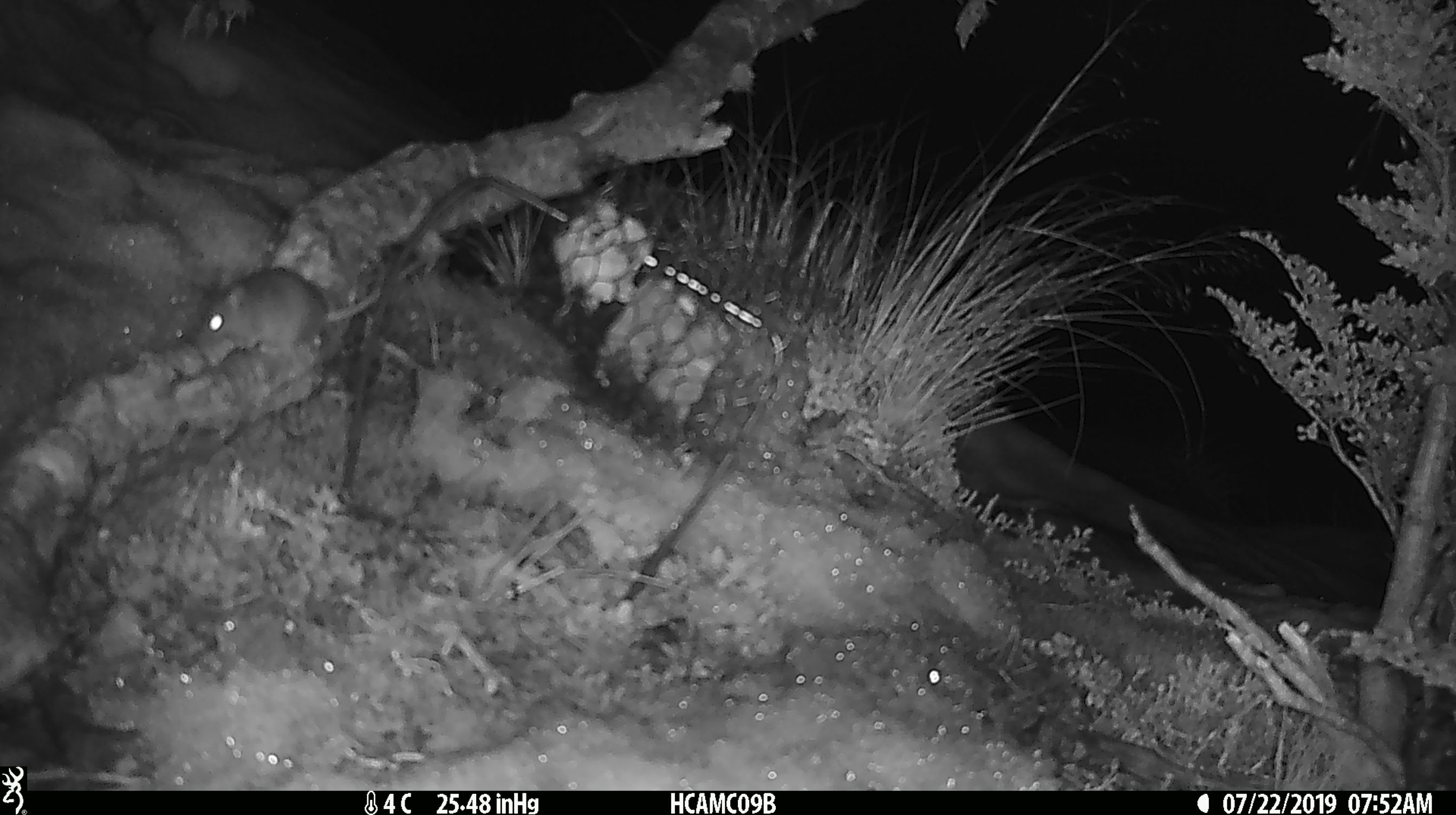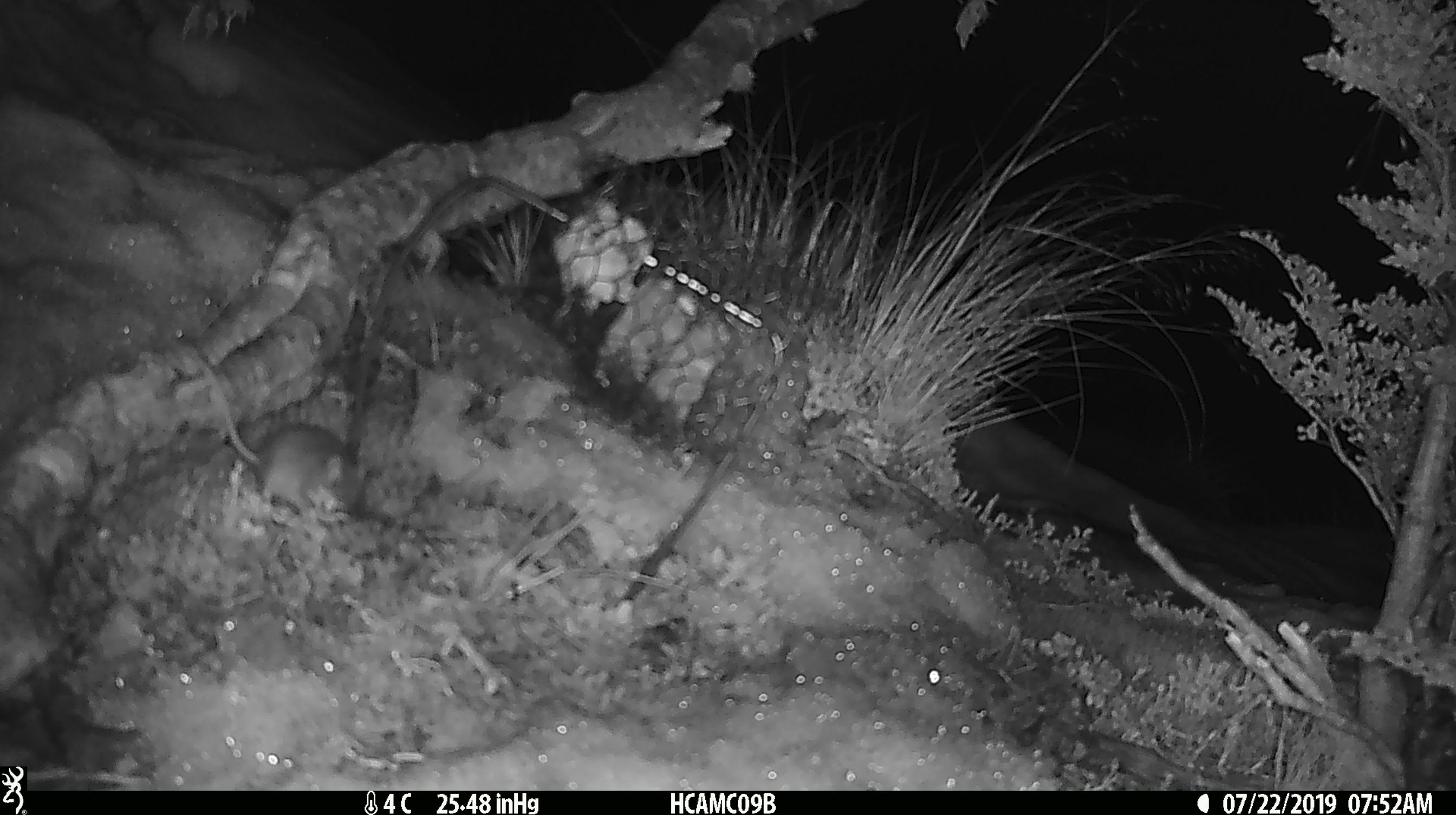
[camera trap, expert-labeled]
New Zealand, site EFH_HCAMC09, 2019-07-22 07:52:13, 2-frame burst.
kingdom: Animalia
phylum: Chordata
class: Mammalia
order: Rodentia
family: Muridae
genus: Mus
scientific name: Mus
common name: mouse